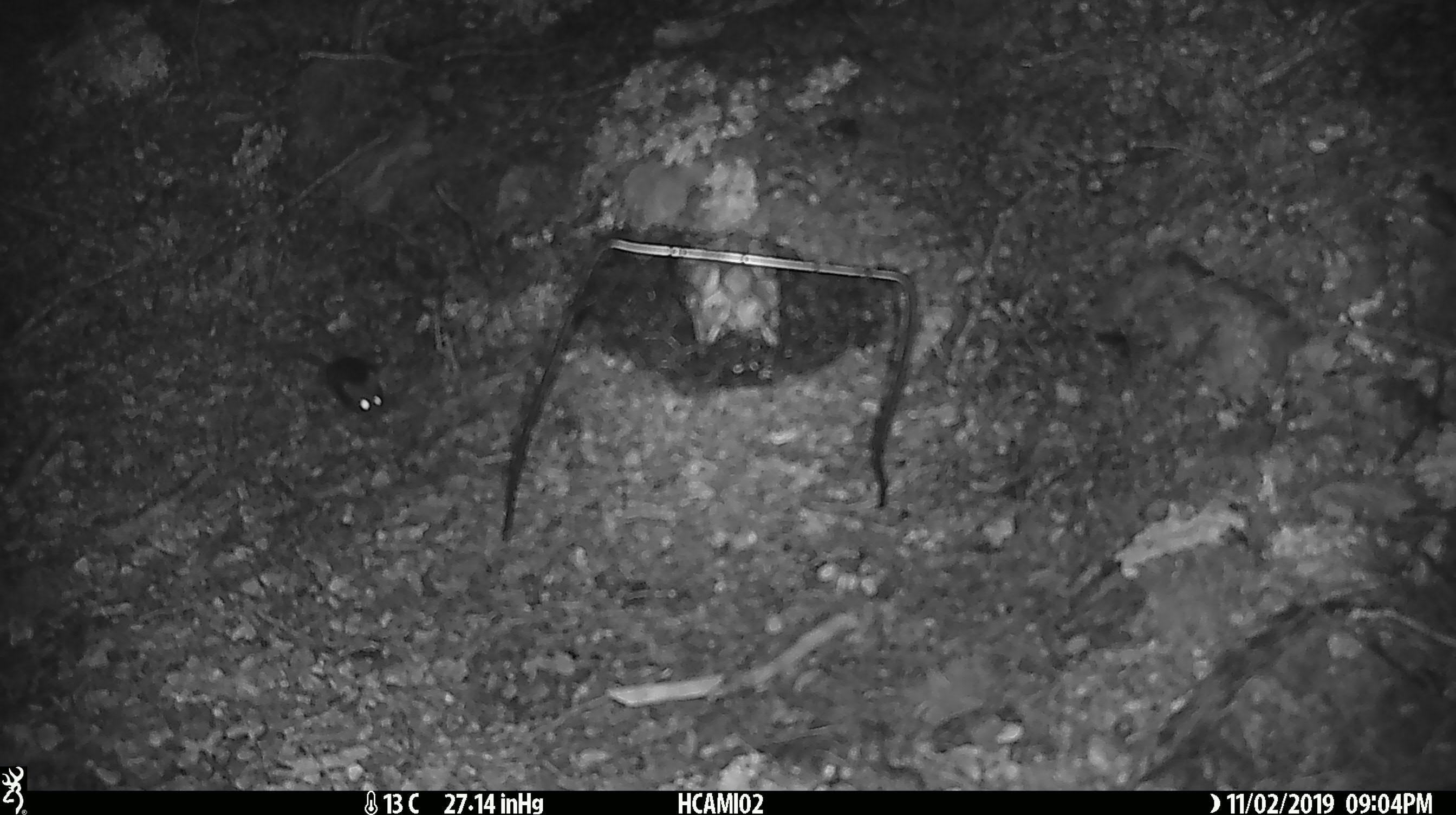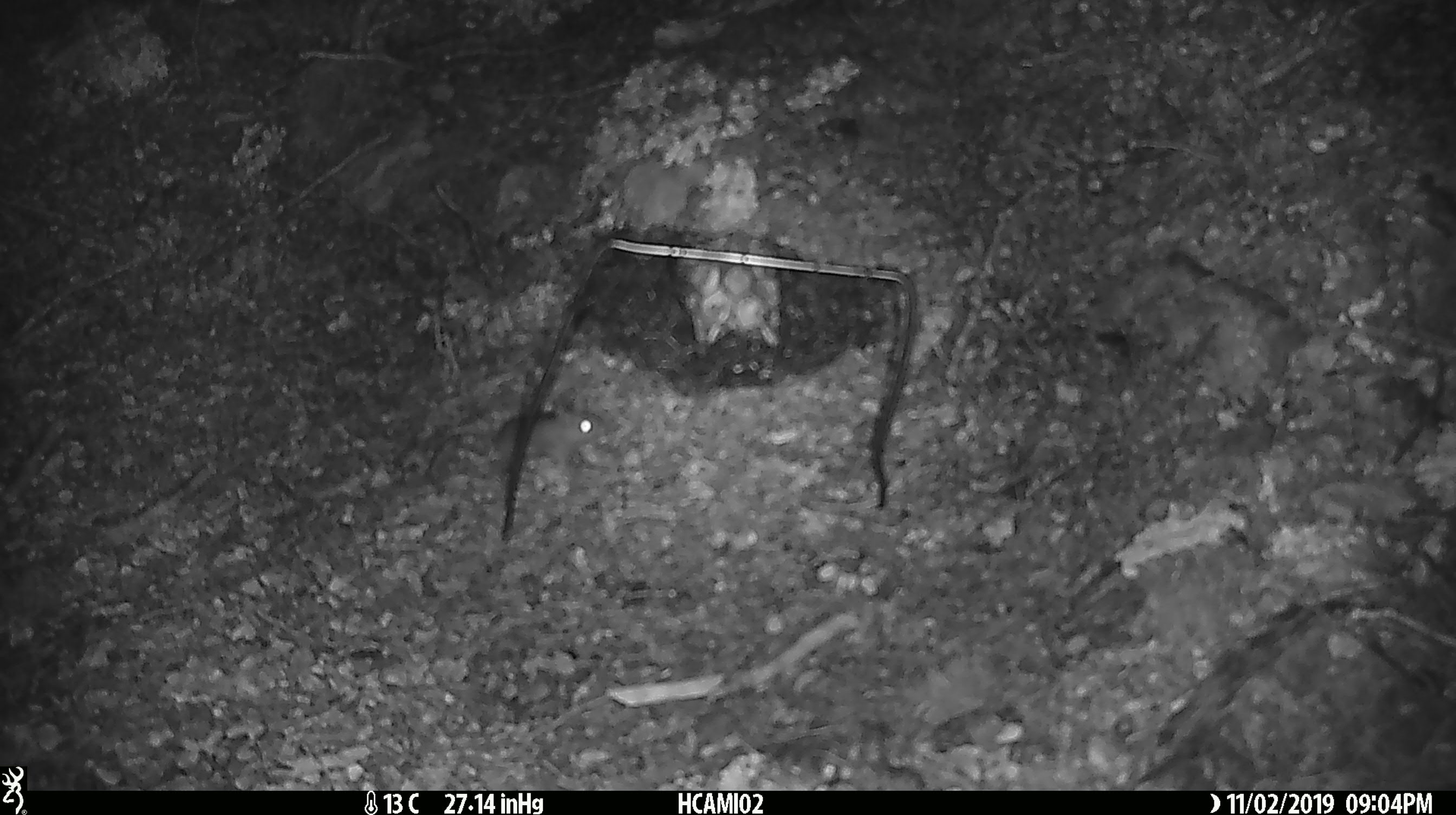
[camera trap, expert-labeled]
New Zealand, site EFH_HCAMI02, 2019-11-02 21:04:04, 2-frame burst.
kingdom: Animalia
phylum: Chordata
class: Mammalia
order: Rodentia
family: Muridae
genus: Mus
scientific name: Mus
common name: mouse